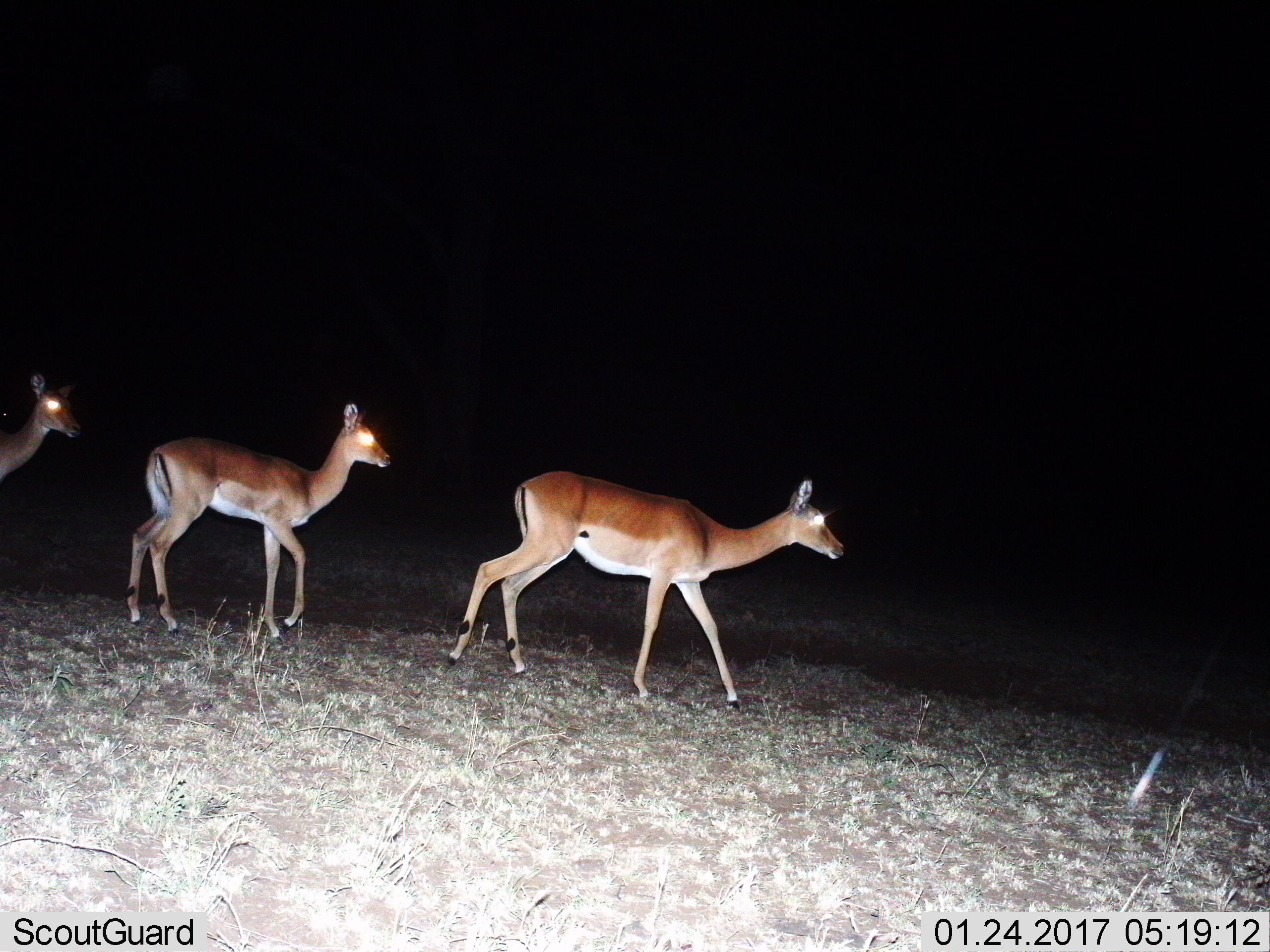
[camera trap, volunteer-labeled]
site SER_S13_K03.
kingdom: Animalia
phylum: Chordata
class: Mammalia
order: Artiodactyla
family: Bovidae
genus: Aepyceros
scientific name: Aepyceros melampus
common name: impala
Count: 3.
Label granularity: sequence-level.